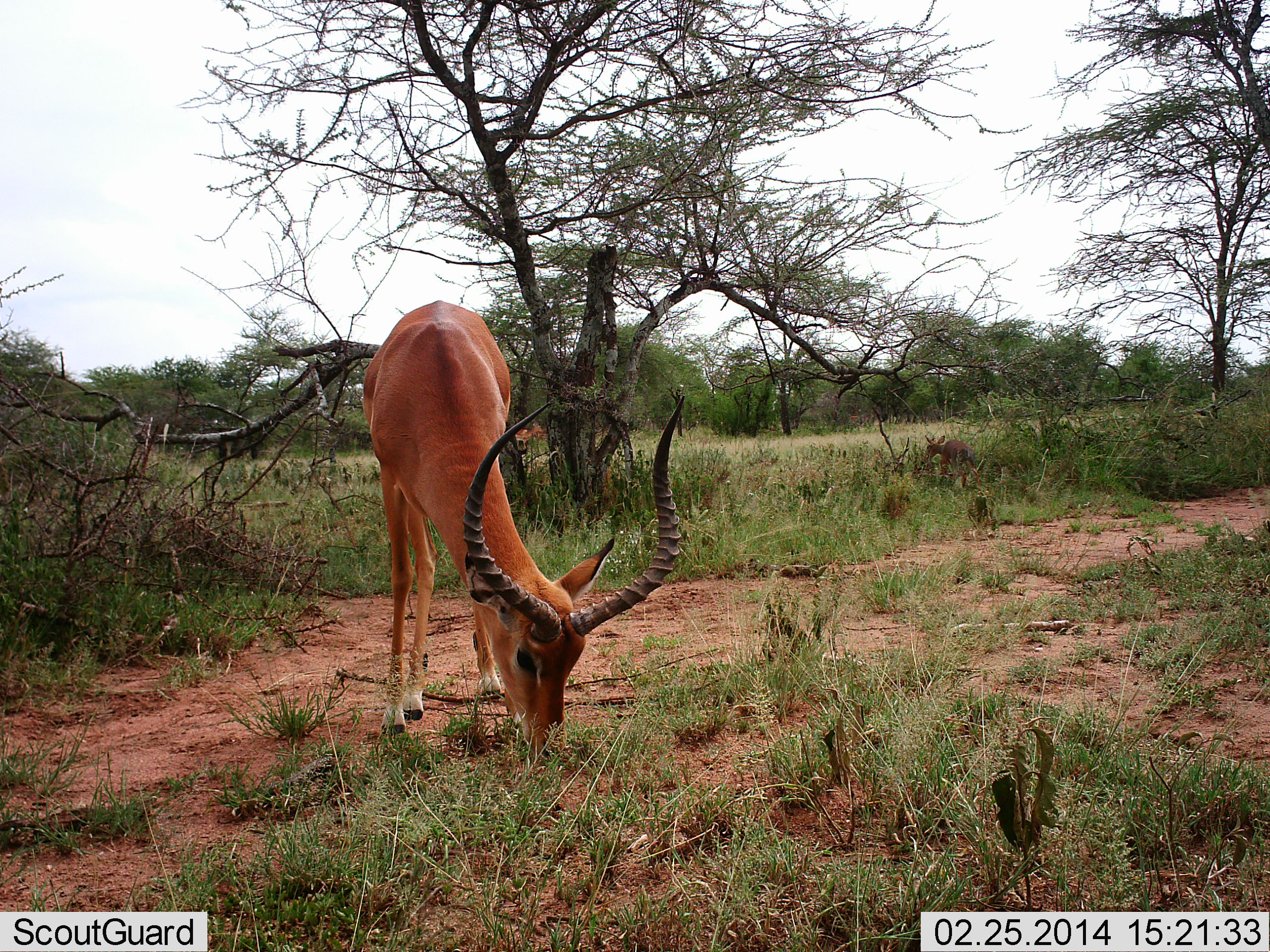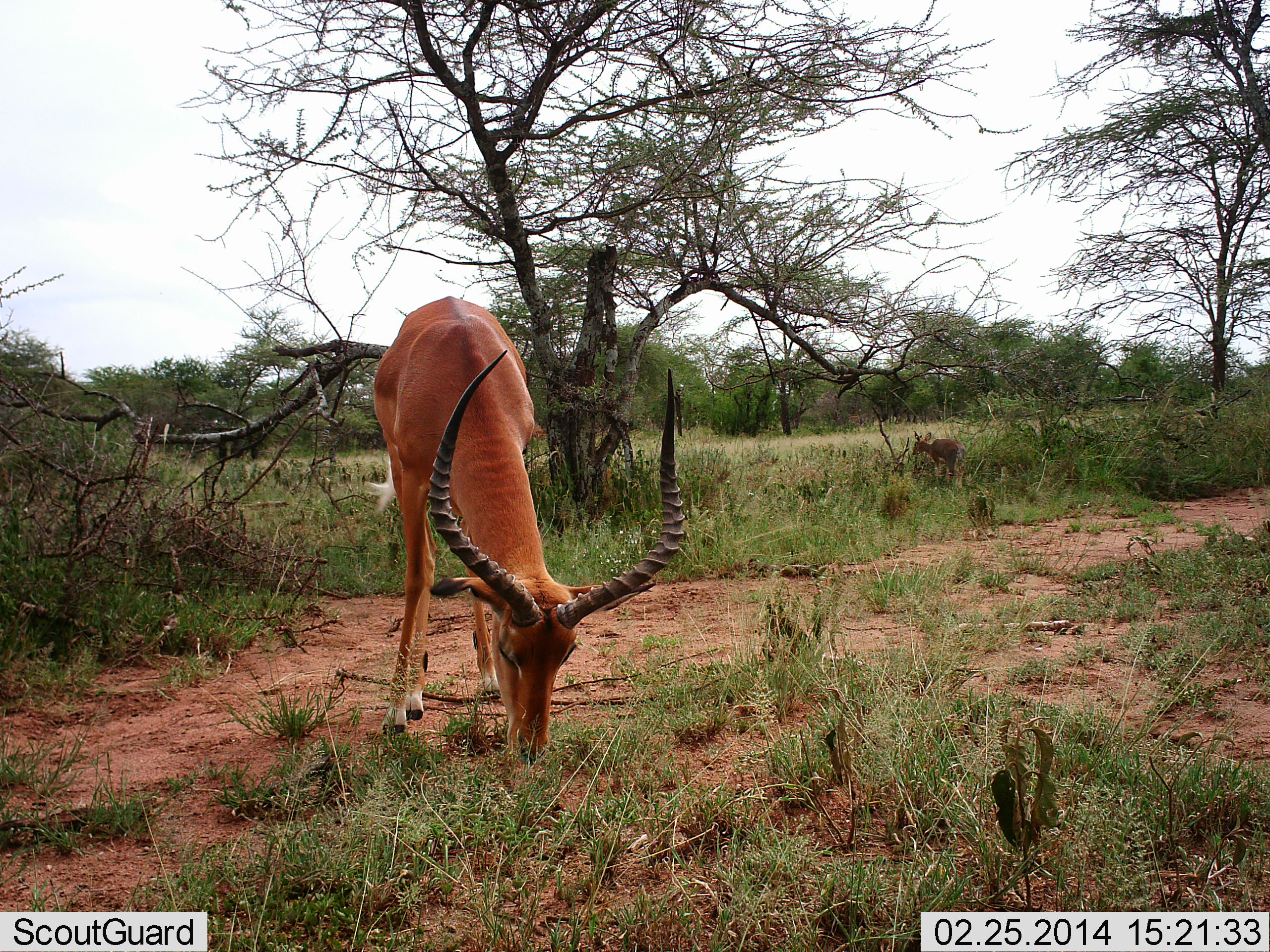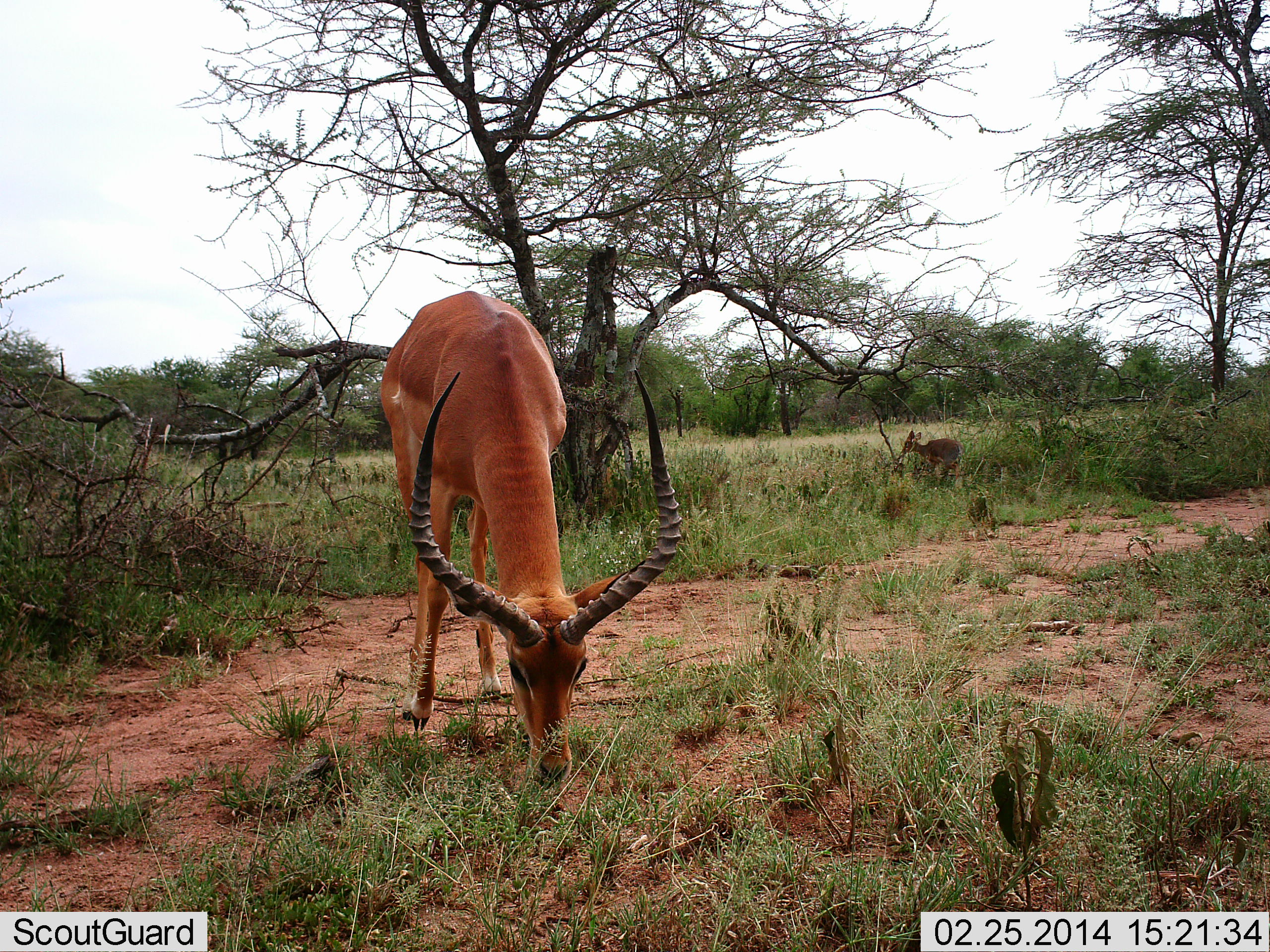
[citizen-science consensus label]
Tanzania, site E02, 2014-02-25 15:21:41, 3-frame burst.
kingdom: Animalia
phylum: Chordata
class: Mammalia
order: Artiodactyla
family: Bovidae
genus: Aepyceros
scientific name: Aepyceros melampus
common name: impala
Impala (Aepyceros melampus), count 2. Behavior (volunteer vote fractions): standing 8%, resting 0%, moving 33%, interacting 0%. Young present (vote fraction): 33%. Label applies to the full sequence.